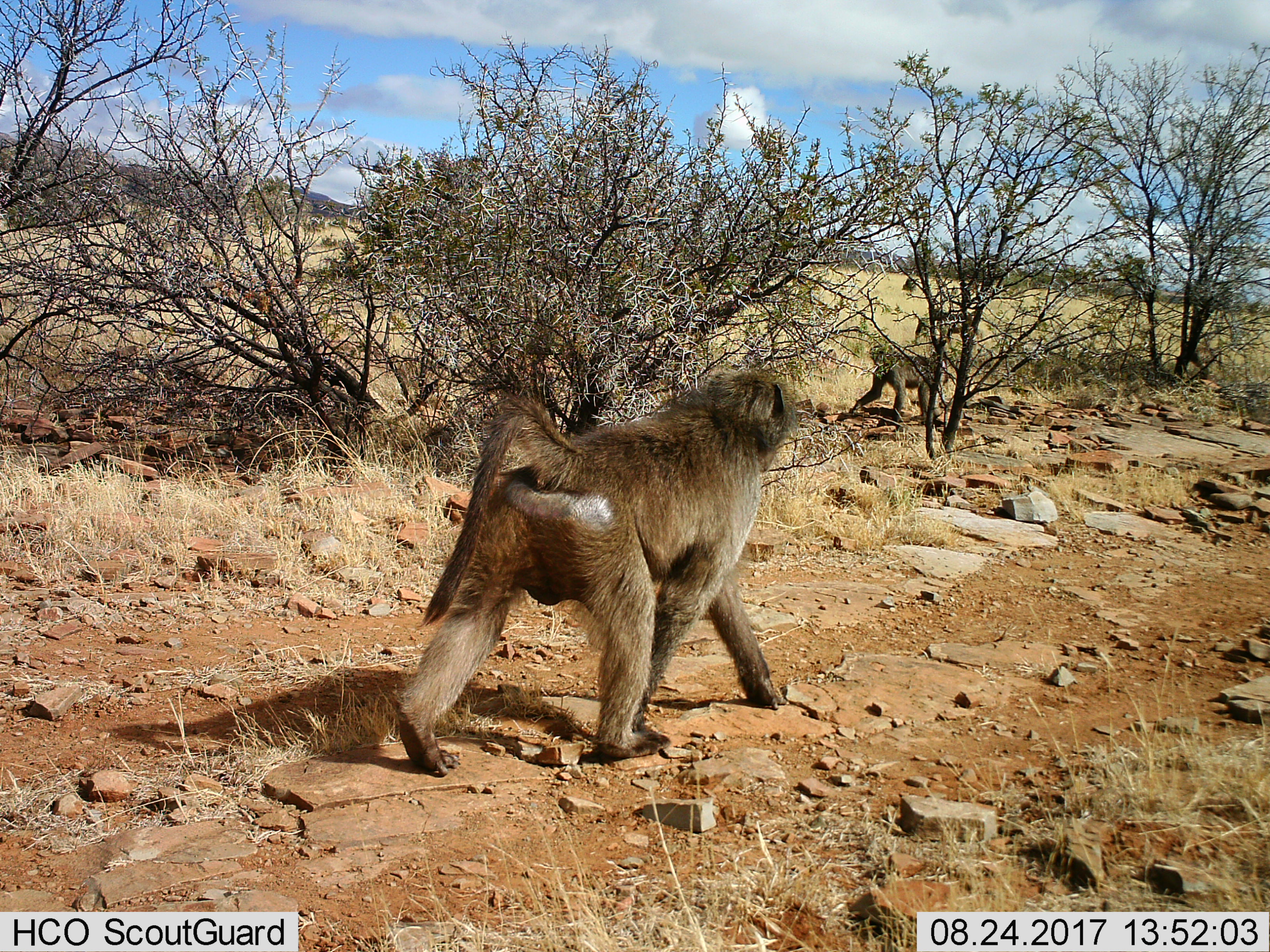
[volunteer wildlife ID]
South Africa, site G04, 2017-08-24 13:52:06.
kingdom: Animalia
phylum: Chordata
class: Mammalia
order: Primates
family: Cercopithecidae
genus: Papio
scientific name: Papio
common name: baboon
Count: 2.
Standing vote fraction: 20%.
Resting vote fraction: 0%.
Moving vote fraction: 100%.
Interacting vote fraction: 10%.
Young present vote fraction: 0%.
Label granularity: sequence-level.